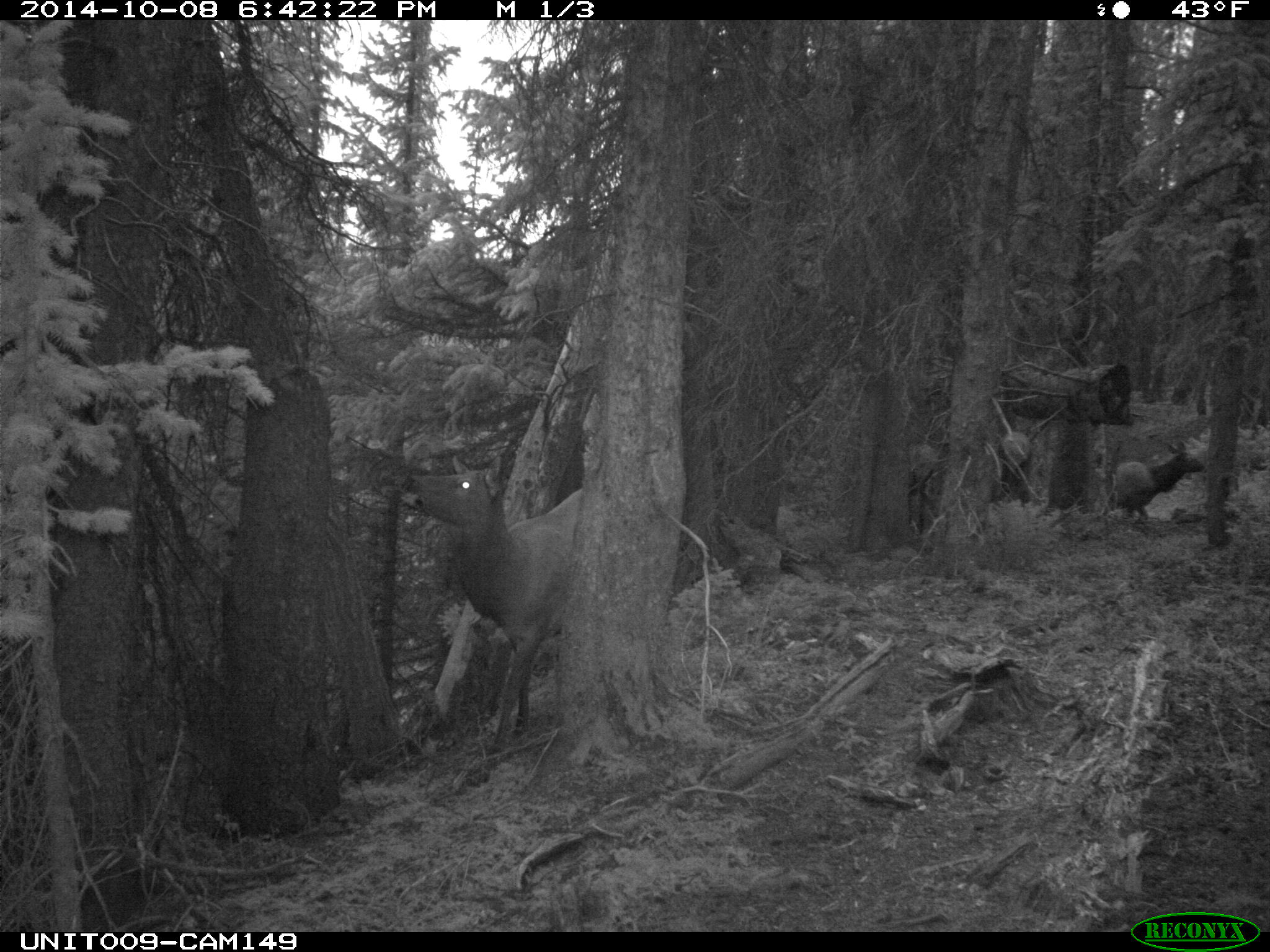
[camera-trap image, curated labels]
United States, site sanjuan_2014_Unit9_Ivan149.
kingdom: Animalia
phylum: Chordata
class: Mammalia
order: Artiodactyla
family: Cervidae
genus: Cervus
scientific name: Cervus elaphus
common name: red deer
Cervus elaphus (red deer).